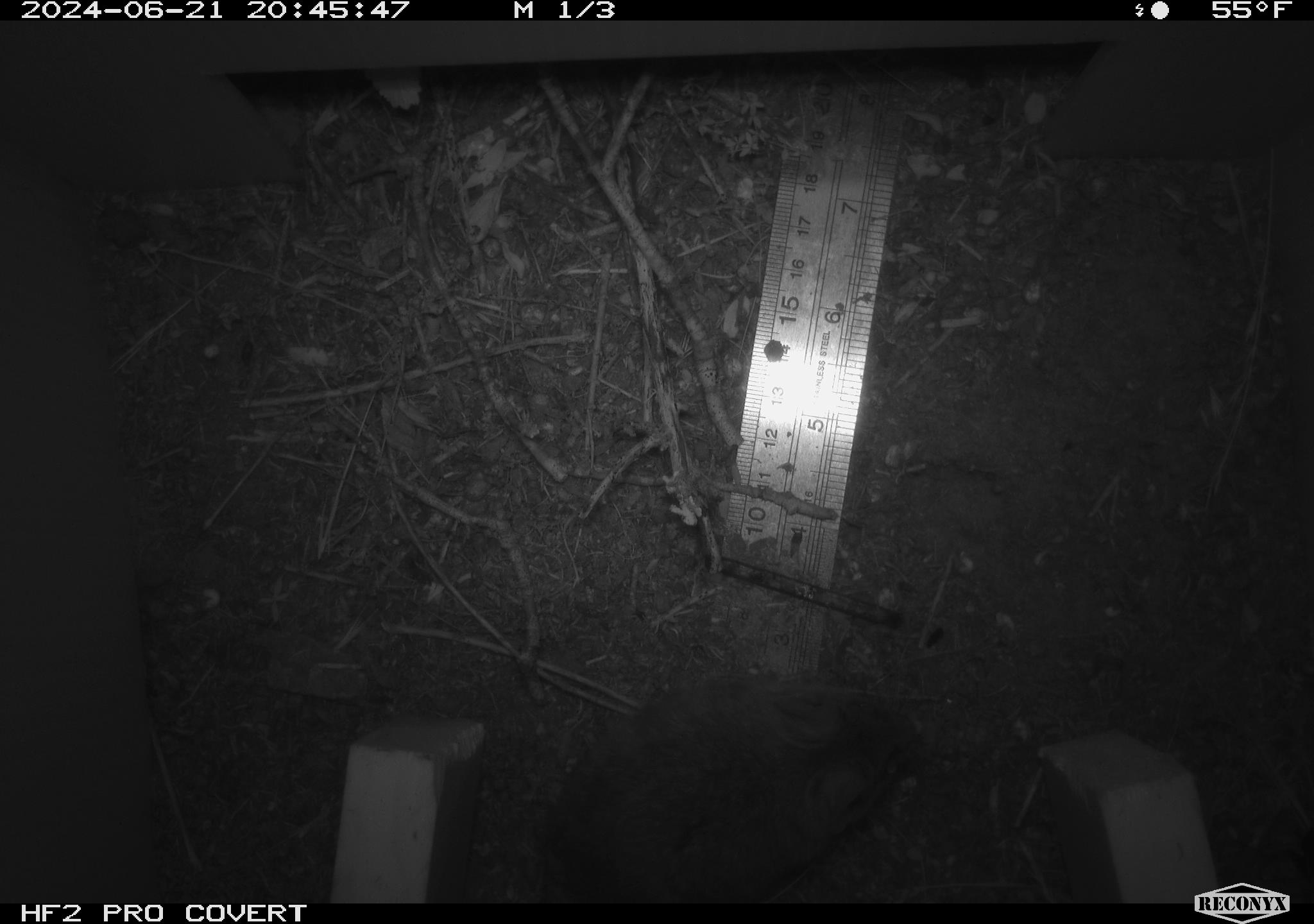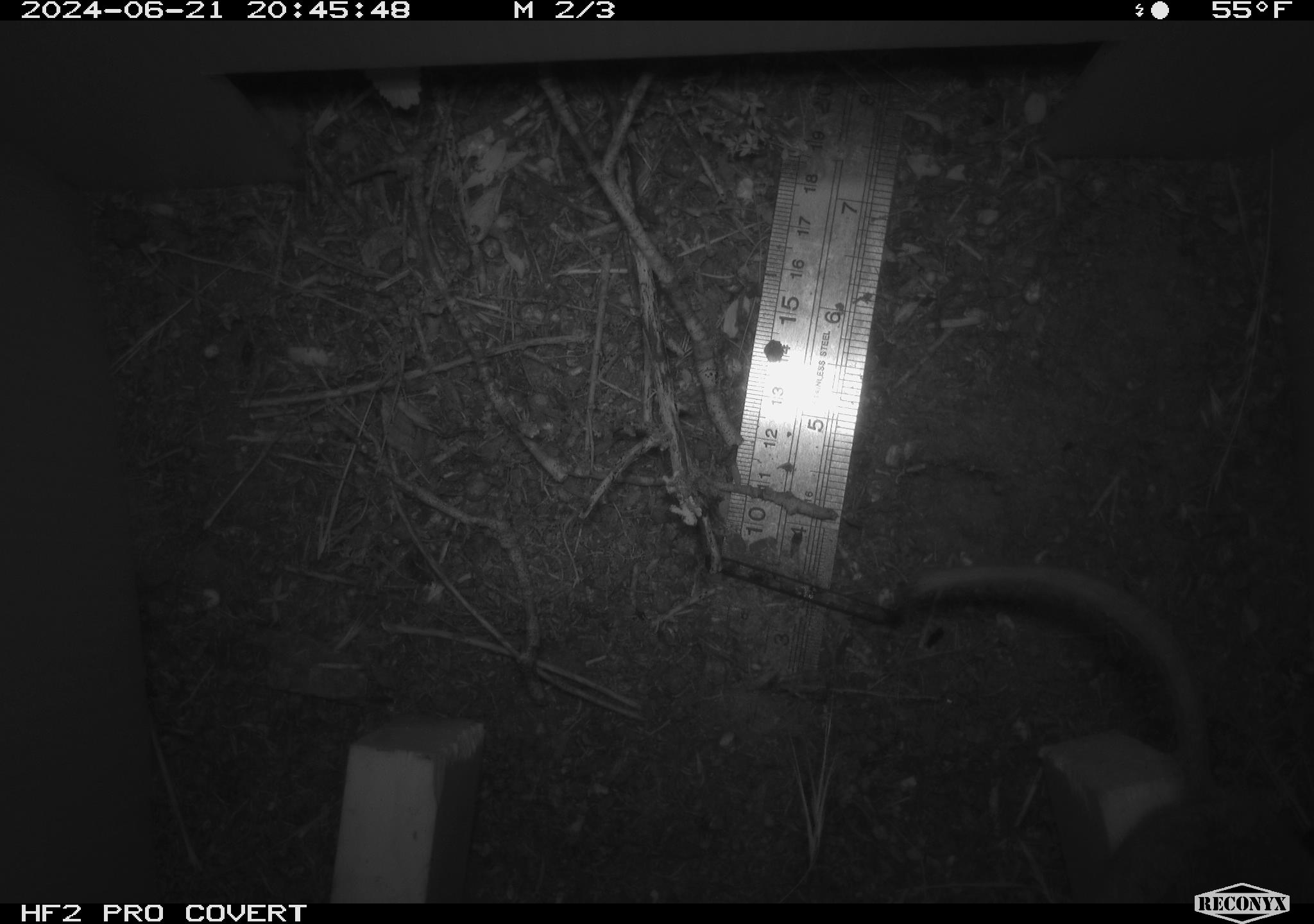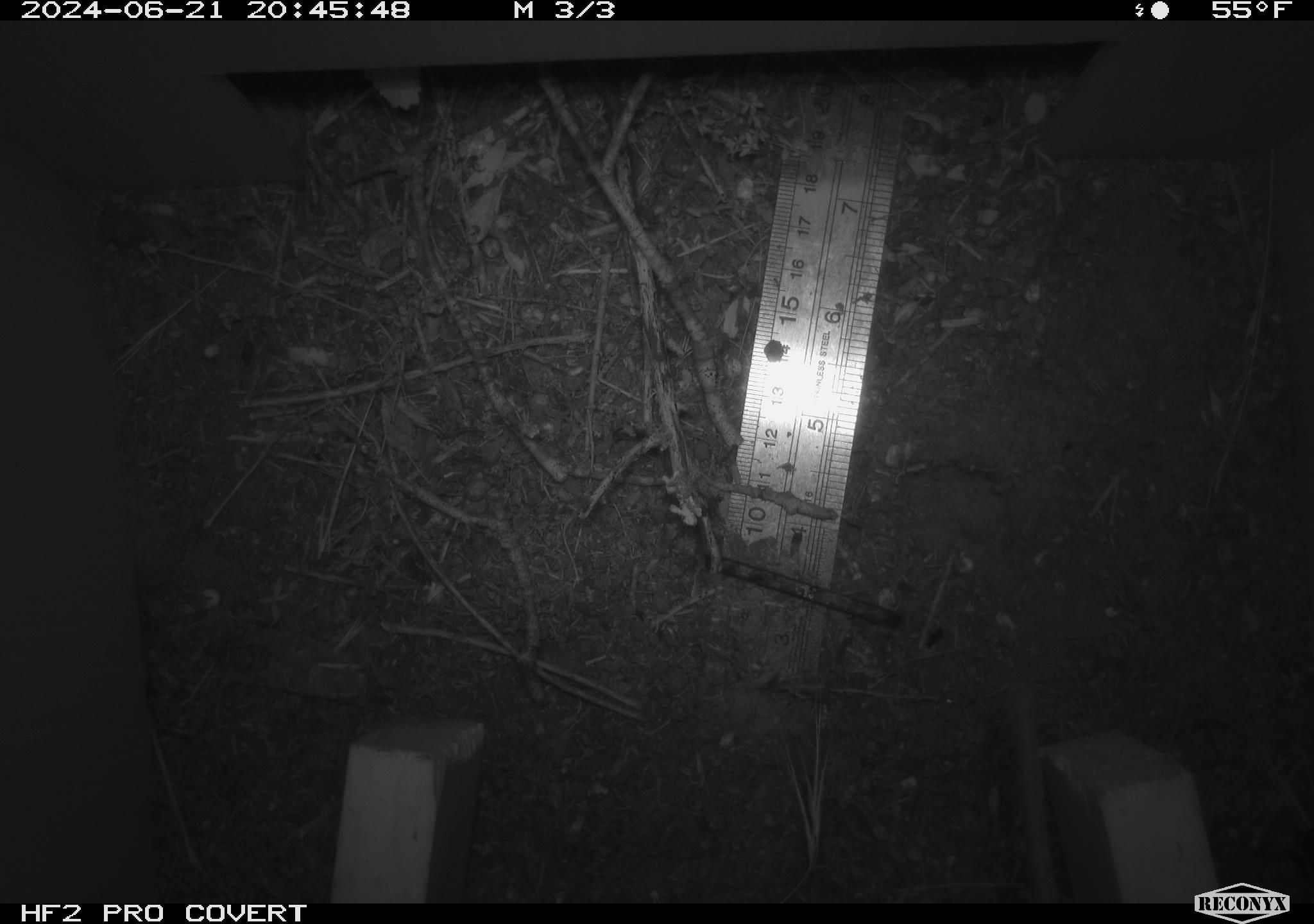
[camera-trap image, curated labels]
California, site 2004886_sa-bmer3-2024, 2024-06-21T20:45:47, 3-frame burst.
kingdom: Animalia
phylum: Chordata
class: Mammalia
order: Rodentia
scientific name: Rodentia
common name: mouse species